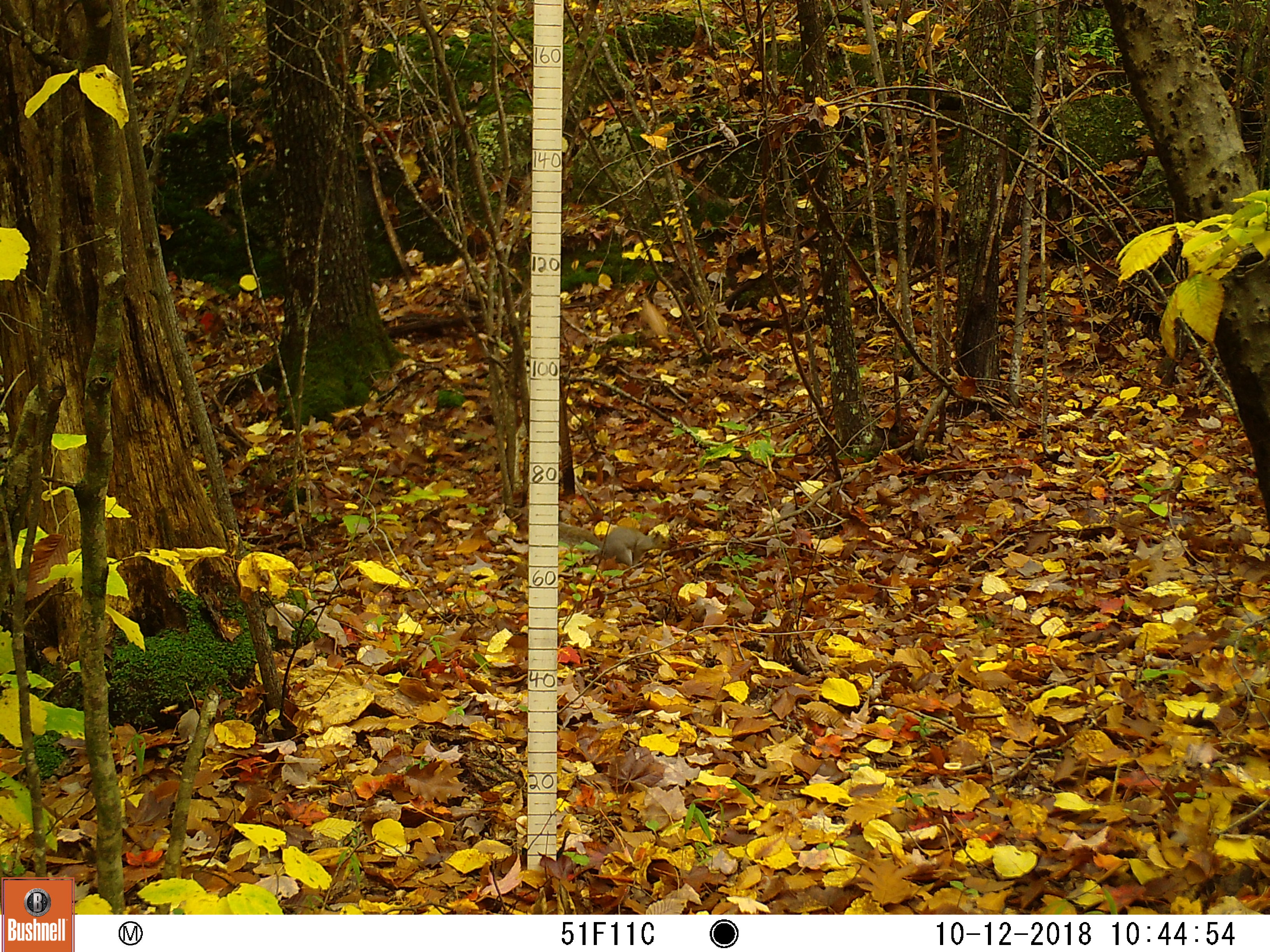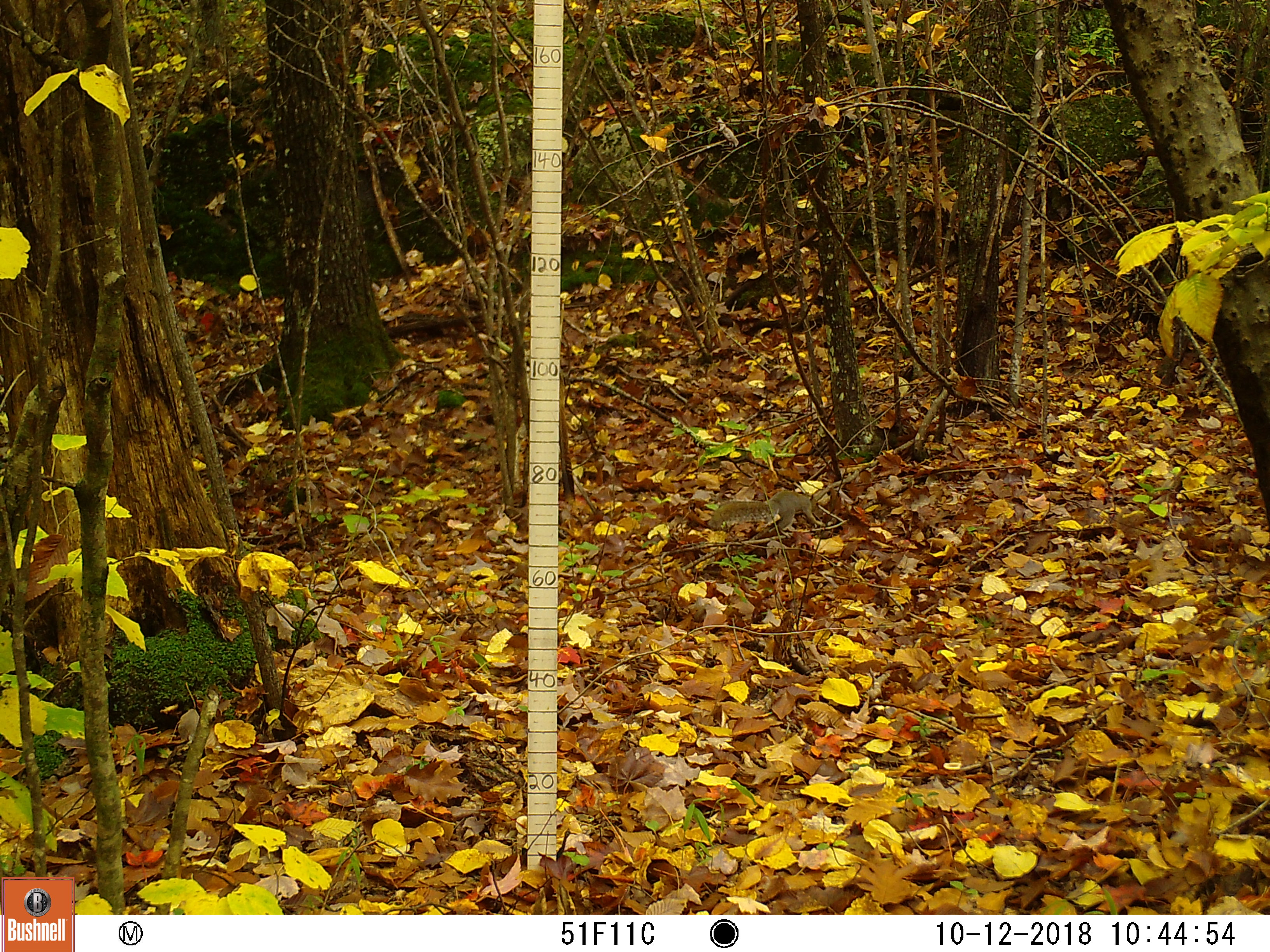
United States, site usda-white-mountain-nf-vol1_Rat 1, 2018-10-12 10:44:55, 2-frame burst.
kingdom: Animalia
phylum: Chordata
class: Mammalia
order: Rodentia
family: Sciuridae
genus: Sciurus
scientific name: Sciurus carolinensis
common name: gray squirrel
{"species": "gray squirrel (Sciurus carolinensis)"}